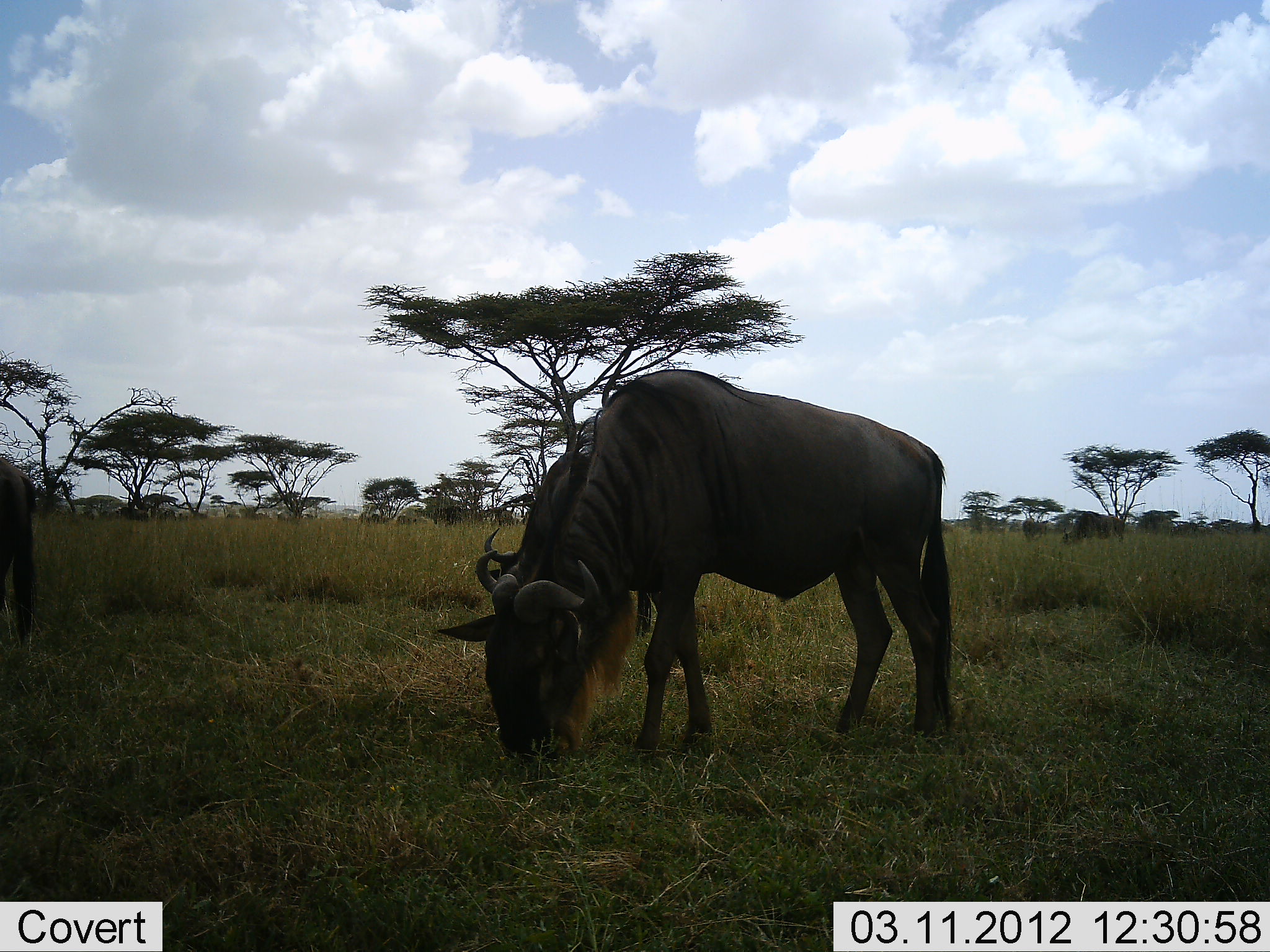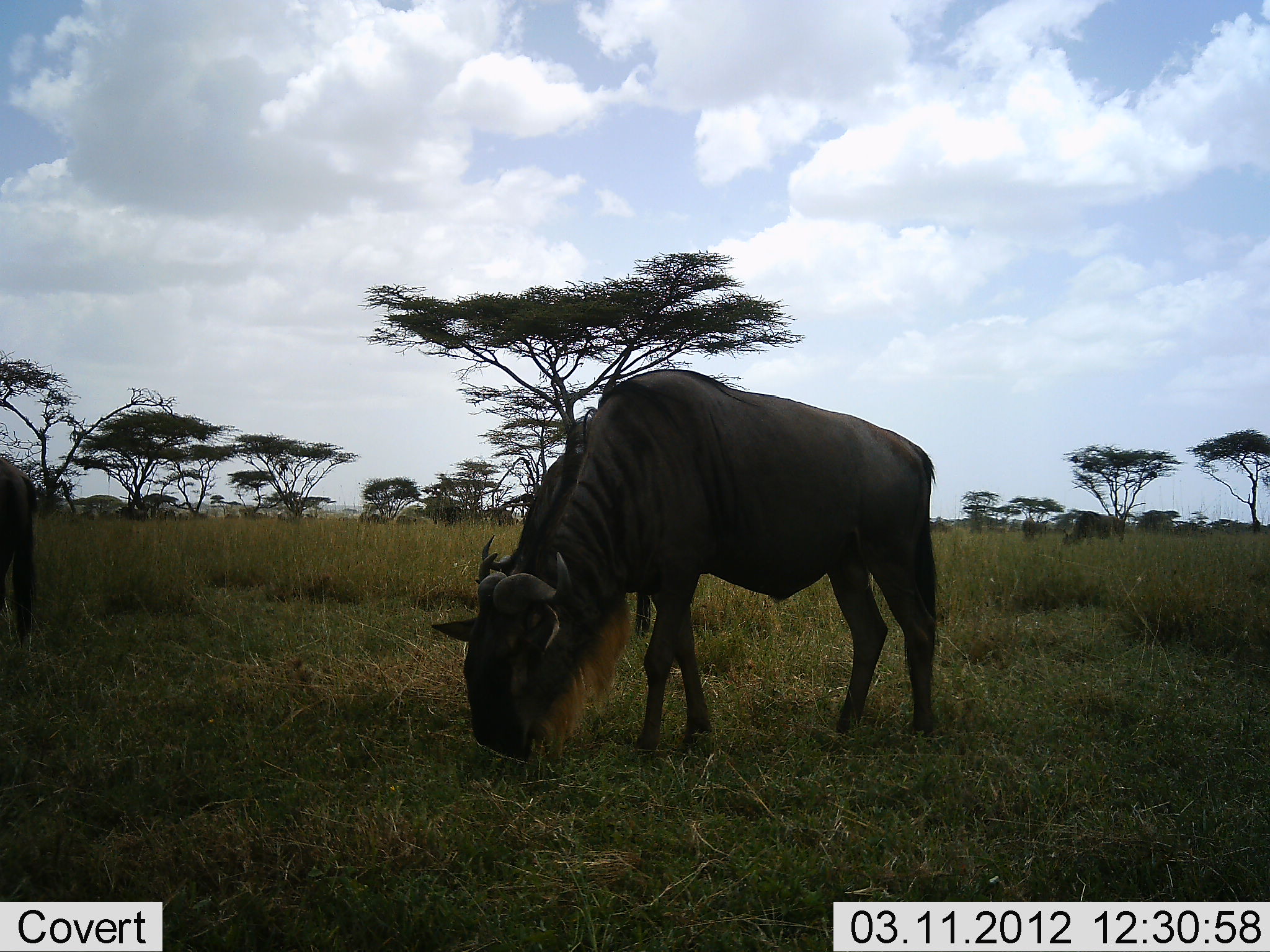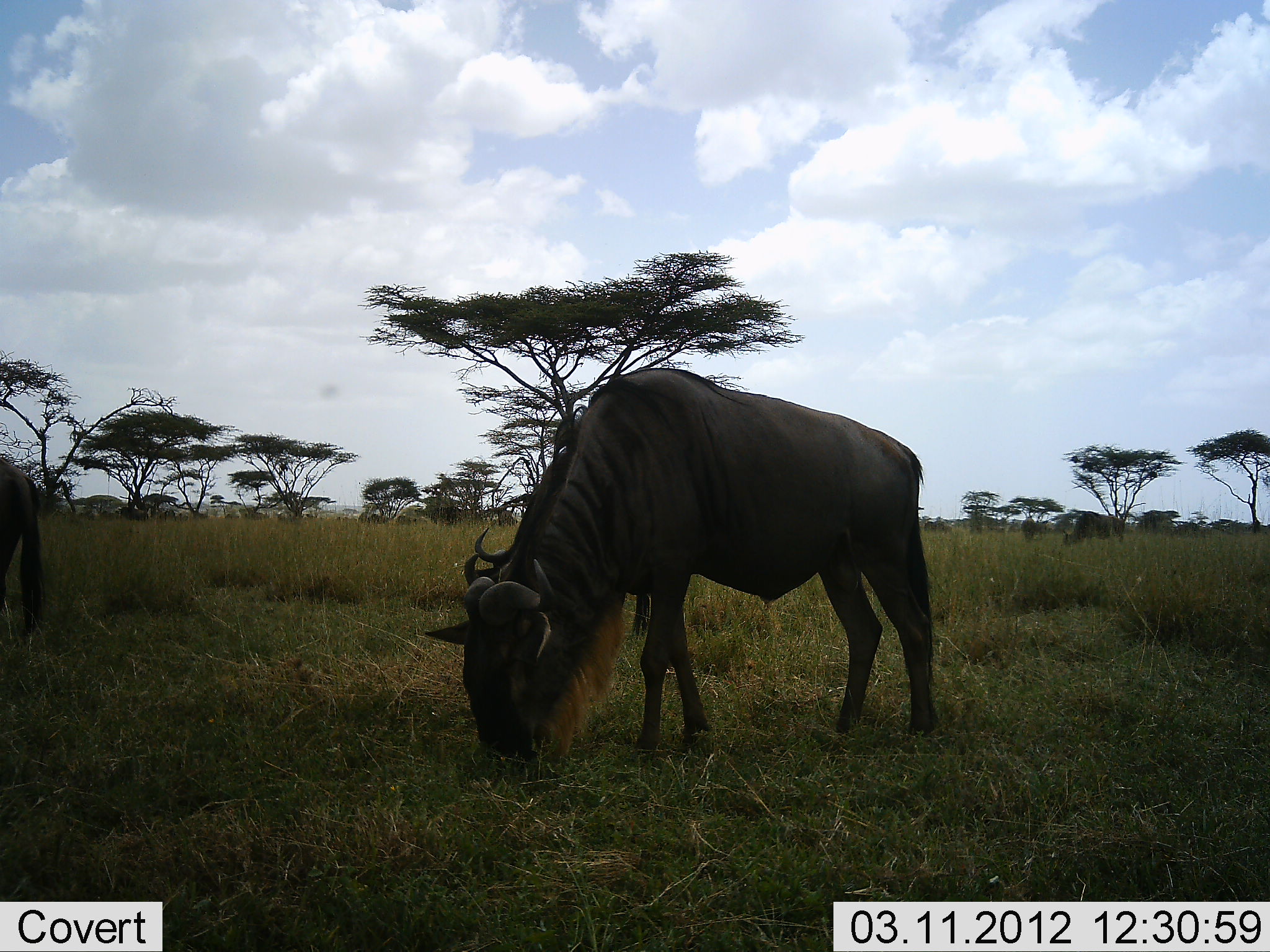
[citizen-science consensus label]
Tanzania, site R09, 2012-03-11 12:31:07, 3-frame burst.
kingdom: Animalia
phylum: Chordata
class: Mammalia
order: Artiodactyla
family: Bovidae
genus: Connochaetes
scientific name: Connochaetes taurinus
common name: blue wildebeest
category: wildebeest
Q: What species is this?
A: Wildebeest (blue wildebeest) (Connochaetes taurinus).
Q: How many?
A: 3.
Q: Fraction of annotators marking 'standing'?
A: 25%.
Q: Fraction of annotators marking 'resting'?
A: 8%.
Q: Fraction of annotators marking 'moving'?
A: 4%.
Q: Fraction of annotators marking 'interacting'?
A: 0%.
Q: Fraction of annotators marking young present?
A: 0%.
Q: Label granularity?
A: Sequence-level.